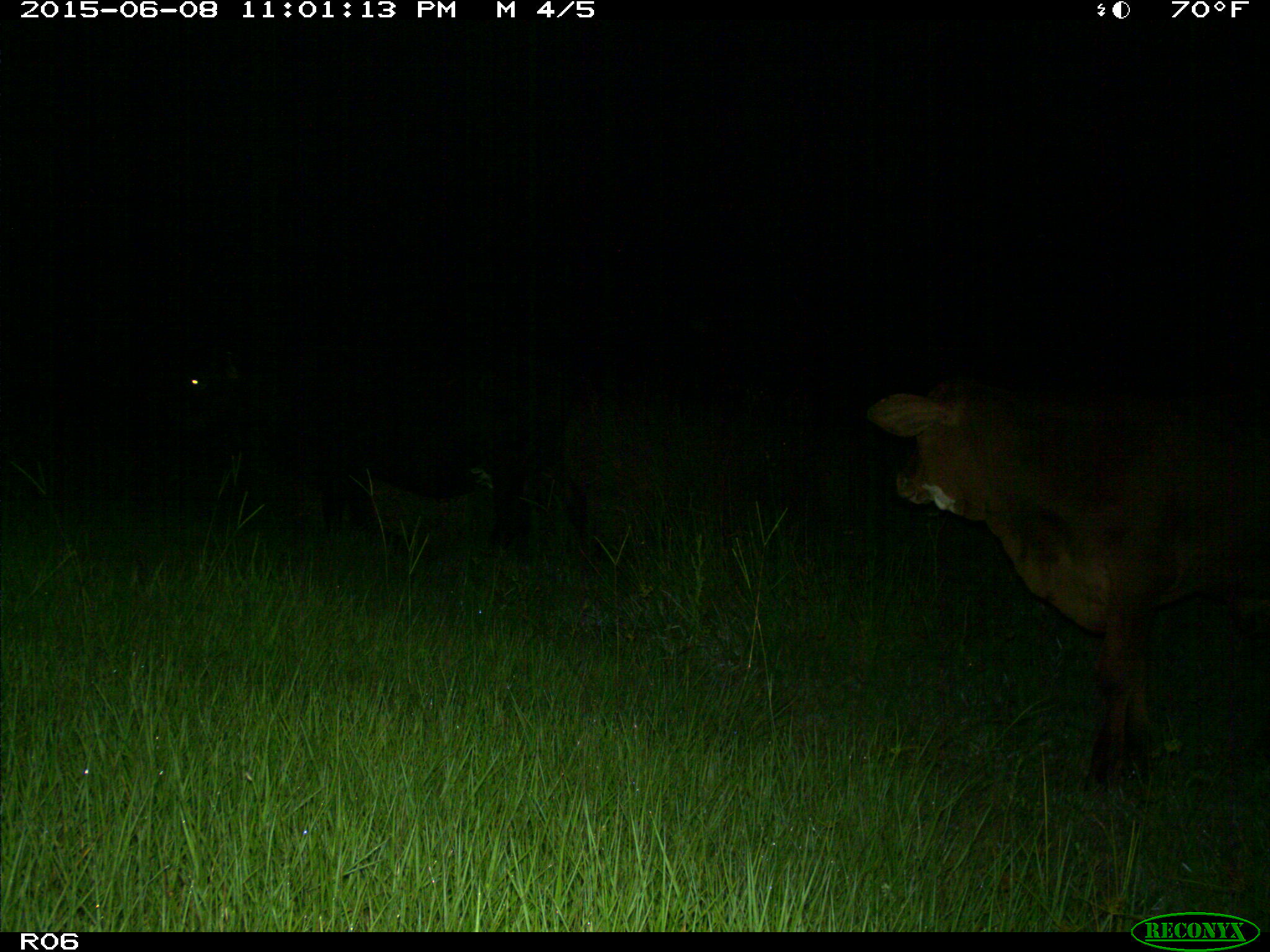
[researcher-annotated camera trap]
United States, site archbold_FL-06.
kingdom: Animalia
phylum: Chordata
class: Mammalia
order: Artiodactyla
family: Bovidae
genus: Bos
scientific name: Bos taurus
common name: domestic cow